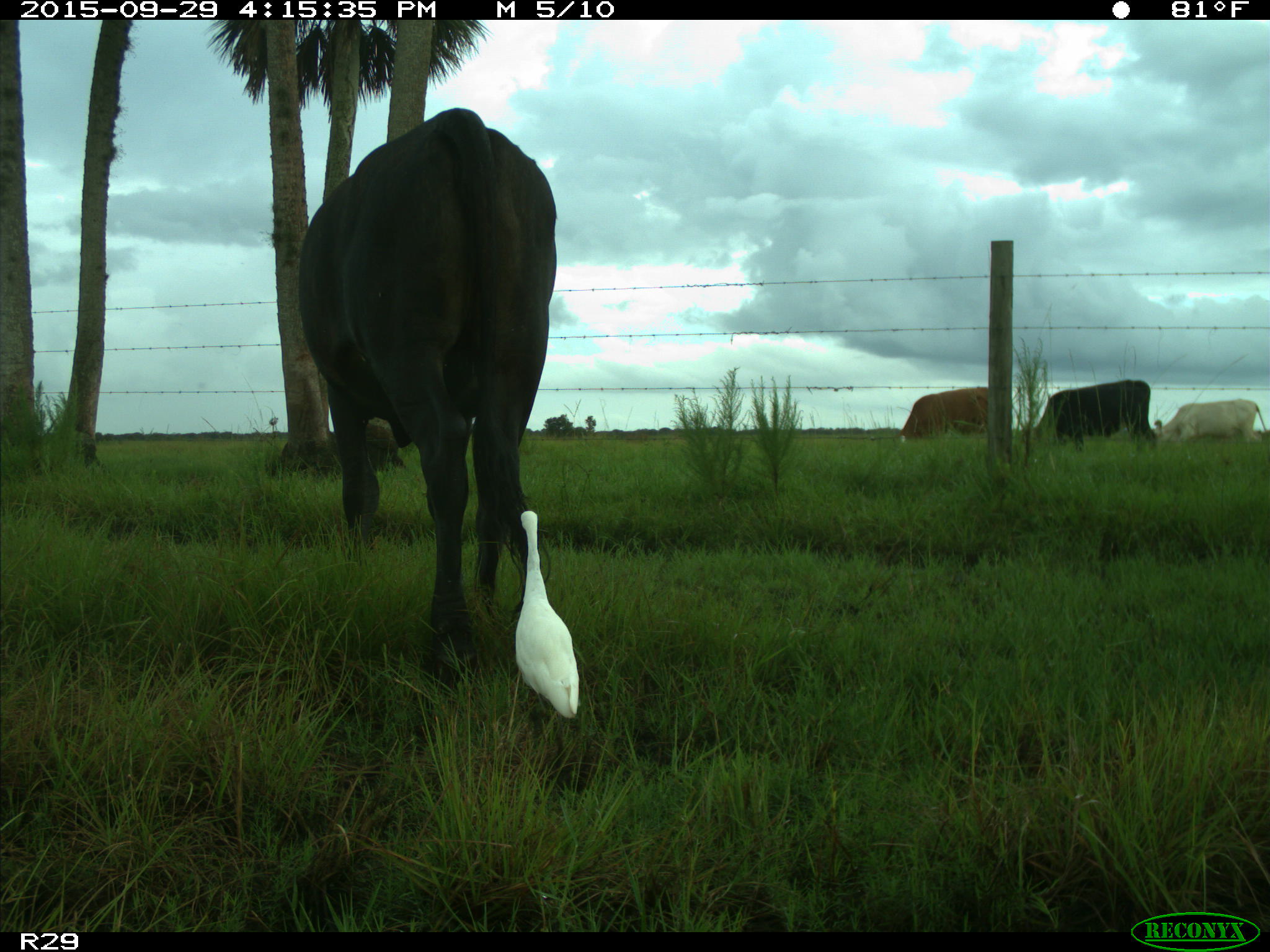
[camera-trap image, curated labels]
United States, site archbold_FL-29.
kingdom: Animalia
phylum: Chordata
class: Mammalia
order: Artiodactyla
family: Bovidae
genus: Bos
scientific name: Bos taurus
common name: domestic cow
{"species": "Bos taurus (domestic cow)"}